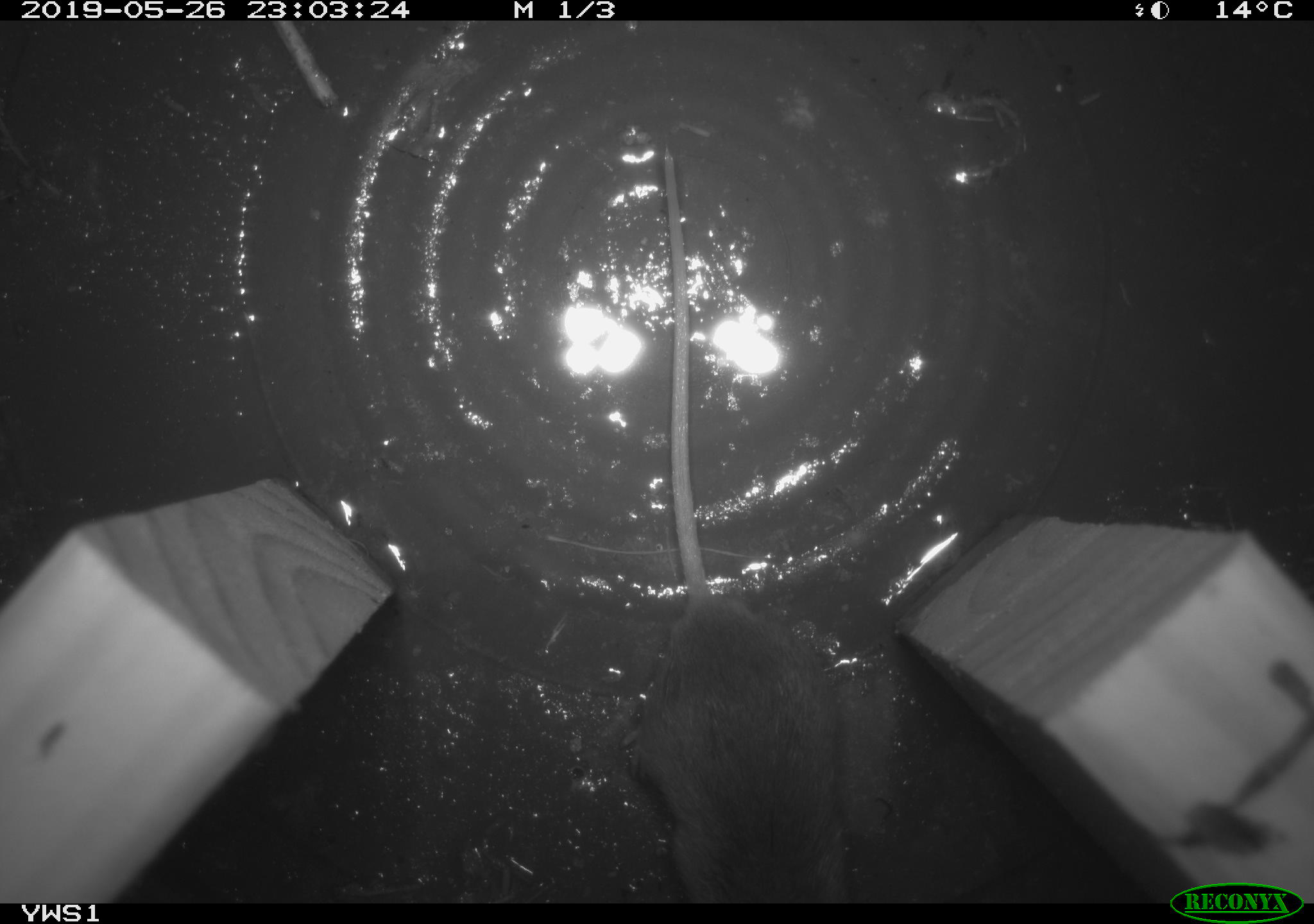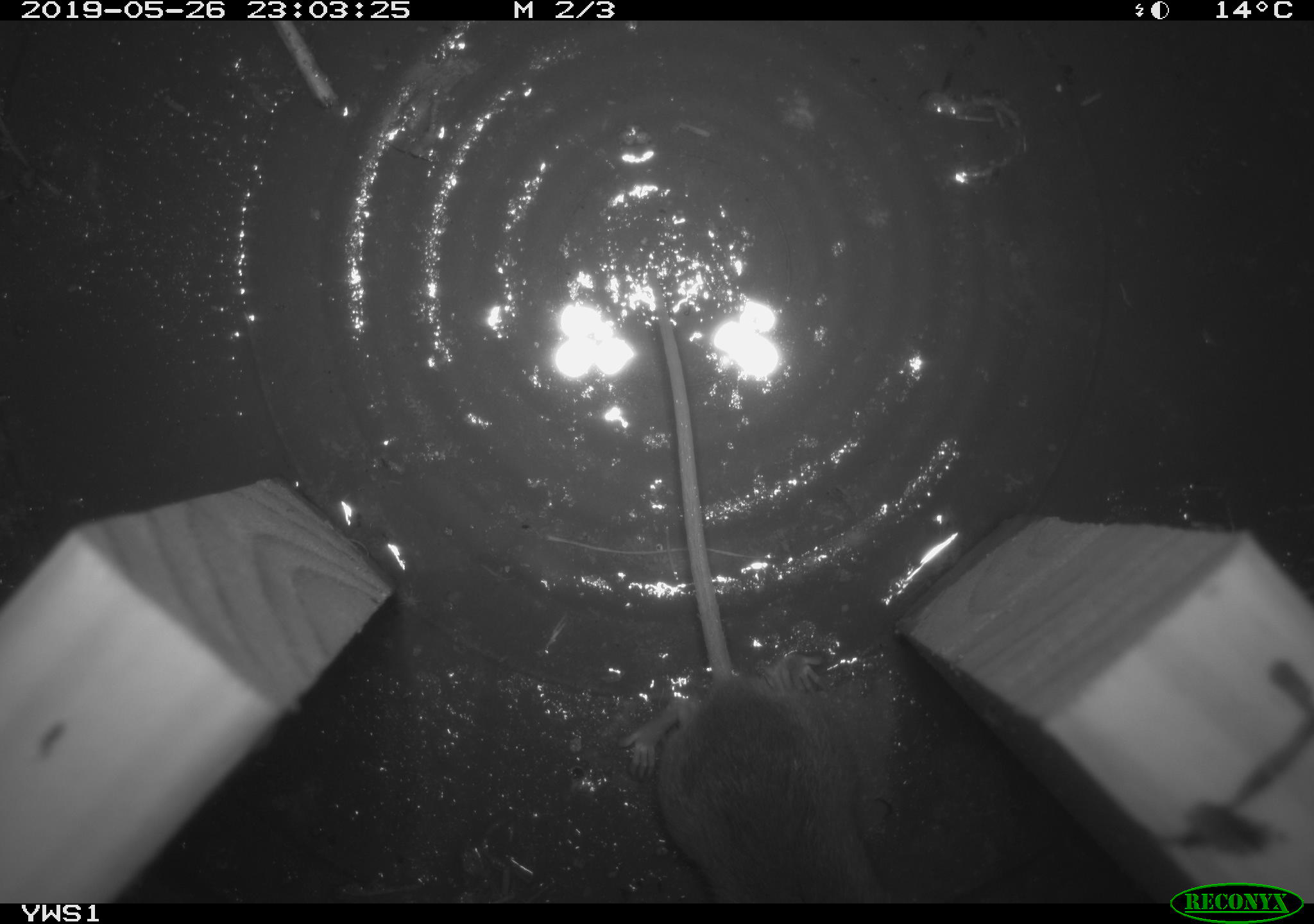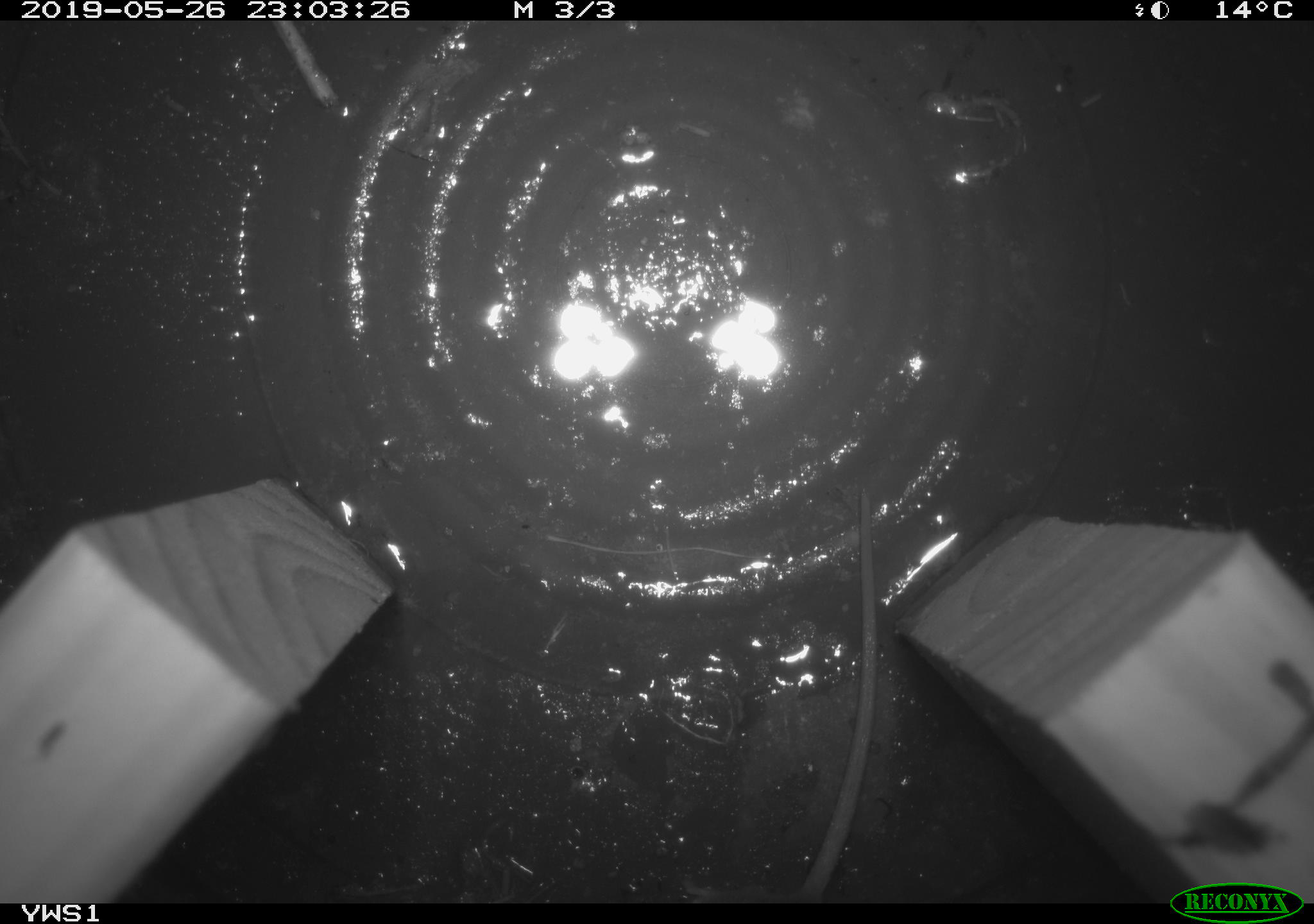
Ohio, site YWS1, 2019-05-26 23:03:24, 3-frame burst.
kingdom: Animalia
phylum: Chordata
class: Mammalia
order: Rodentia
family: Cricetidae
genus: Peromyscus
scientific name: Peromyscus leucopus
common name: white-footed mouse